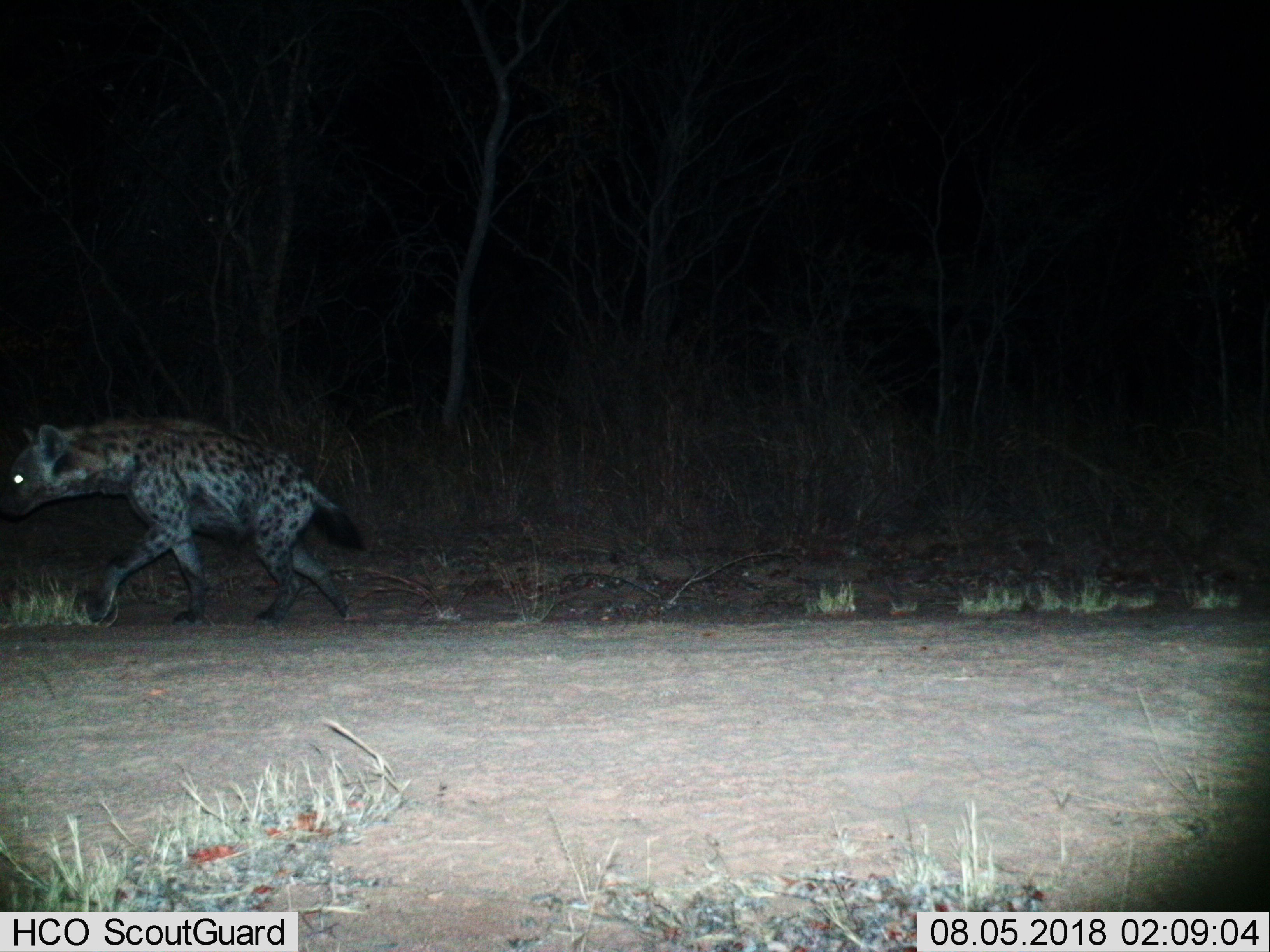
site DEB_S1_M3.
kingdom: Animalia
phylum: Chordata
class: Mammalia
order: Carnivora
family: Hyaenidae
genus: Crocuta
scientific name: Crocuta crocuta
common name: spotted hyena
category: hyenaspotted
Hyenaspotted (spotted hyena) (Crocuta crocuta), count 1. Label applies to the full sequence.